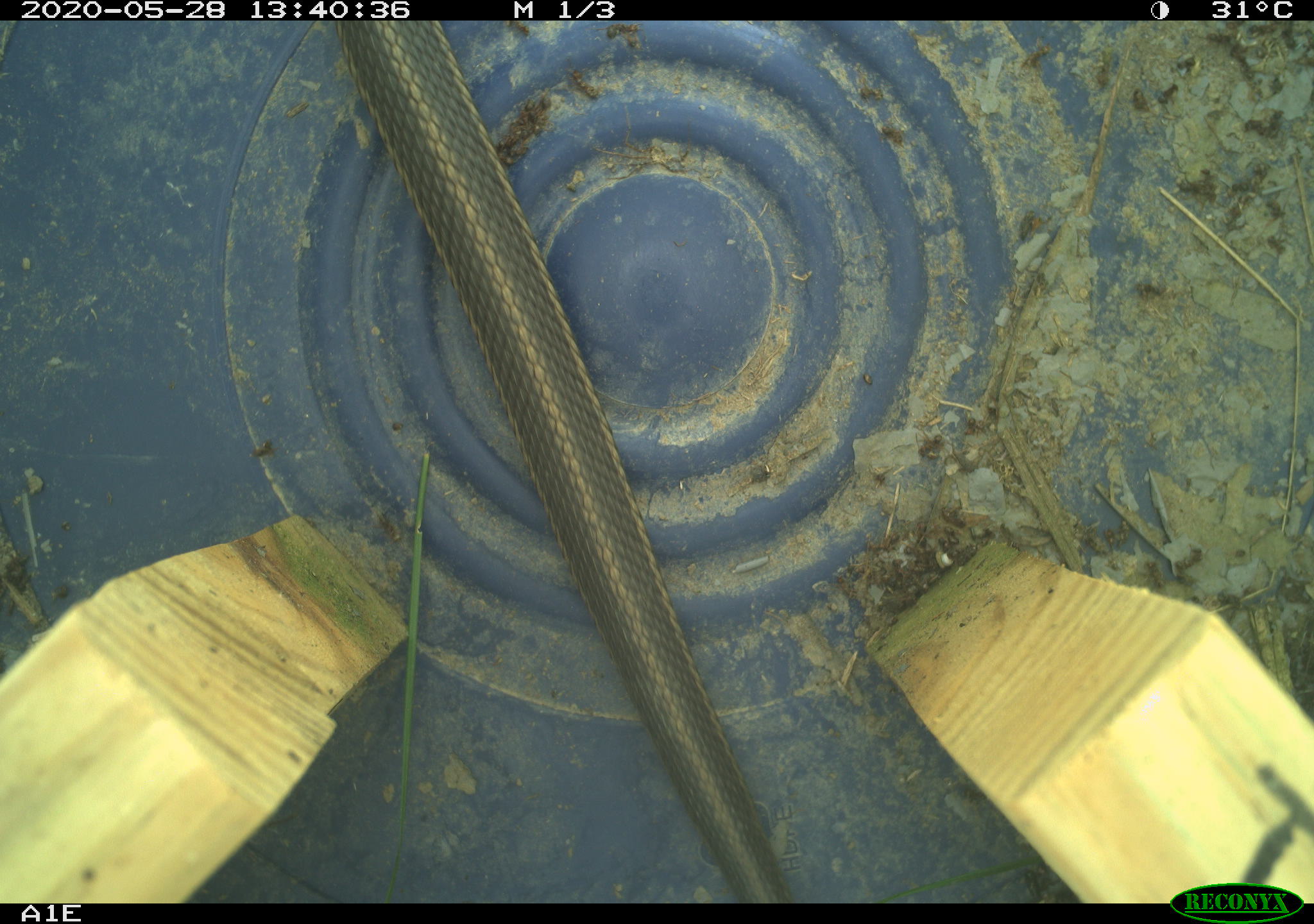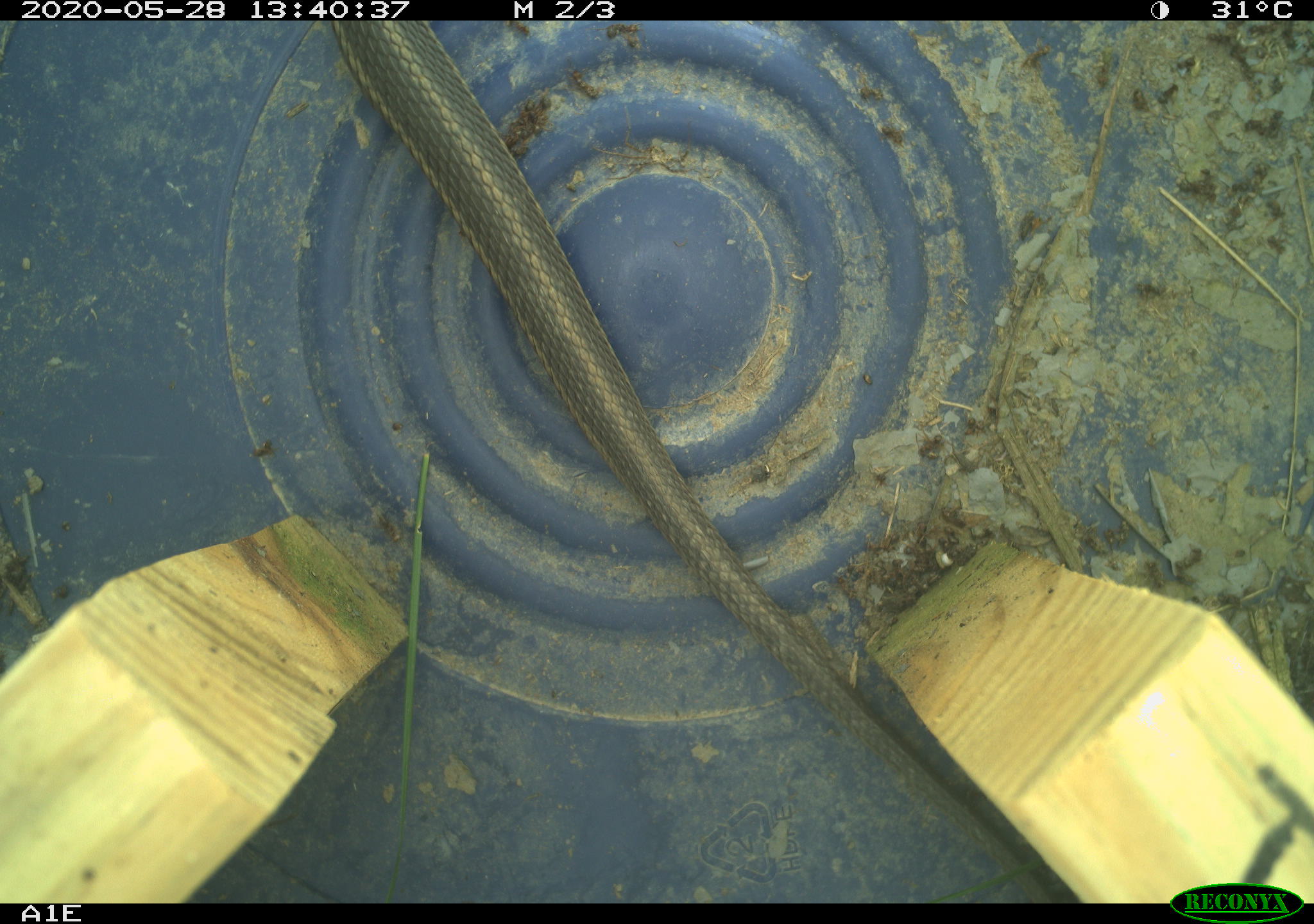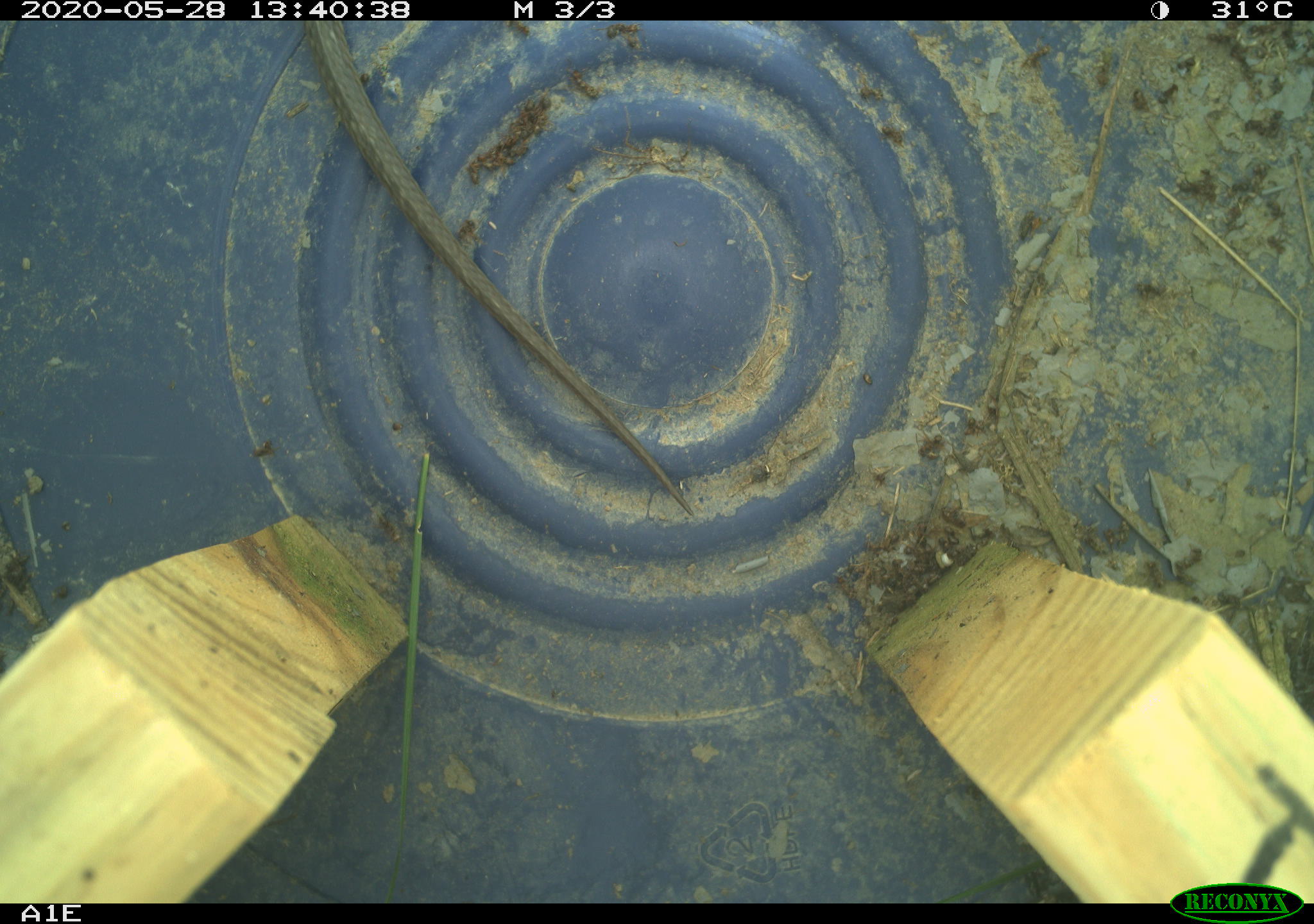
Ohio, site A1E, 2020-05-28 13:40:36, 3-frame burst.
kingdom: Animalia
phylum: Chordata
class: Reptilia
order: Squamata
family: Colubridae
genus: Thamnophis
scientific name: Thamnophis sirtalis sirtalis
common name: eastern gartersnake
Eastern gartersnake (Thamnophis sirtalis sirtalis).